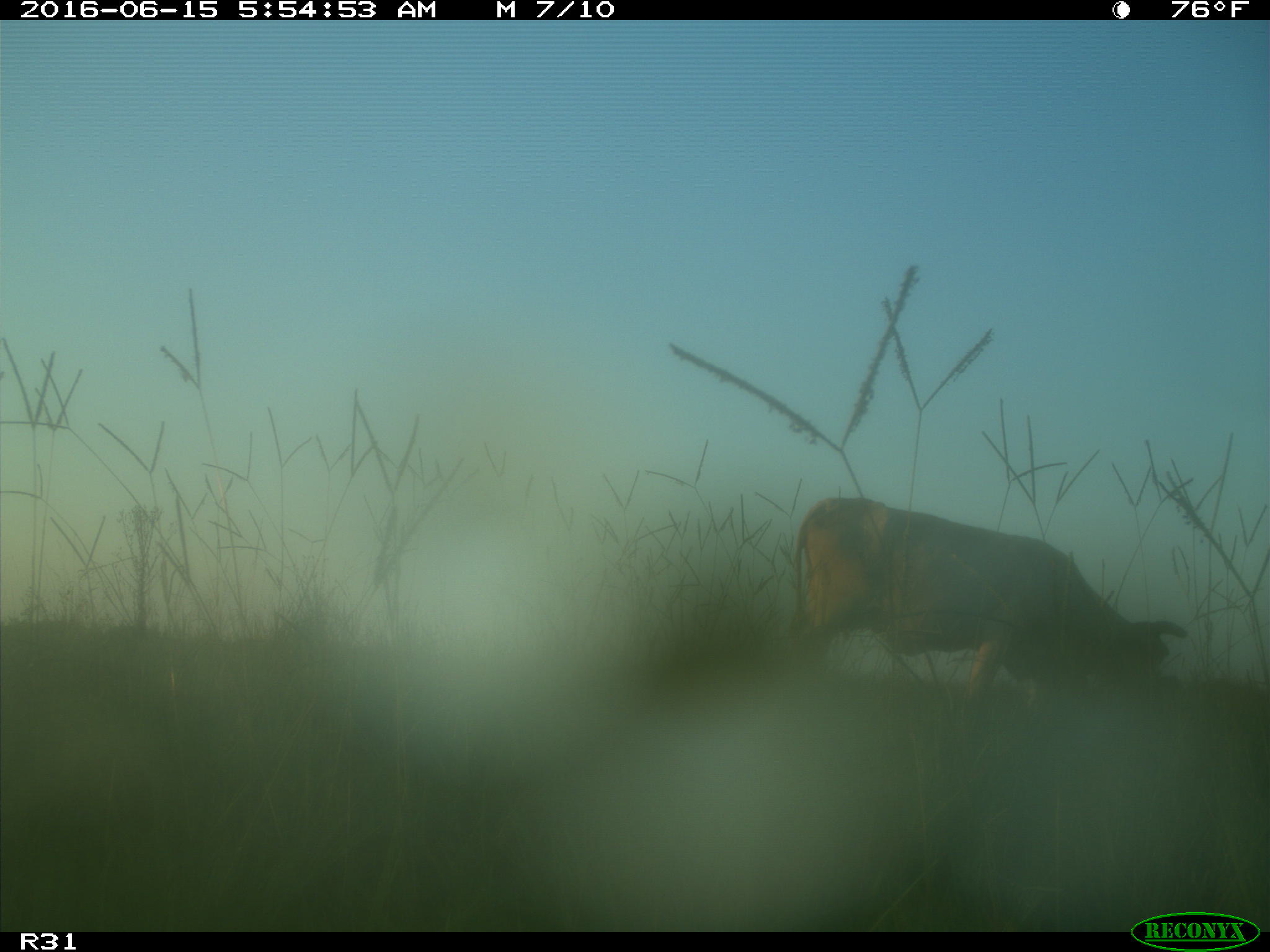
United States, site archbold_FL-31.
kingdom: Animalia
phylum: Chordata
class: Mammalia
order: Artiodactyla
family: Bovidae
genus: Bos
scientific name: Bos taurus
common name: domestic cow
Bos taurus (domestic cow).